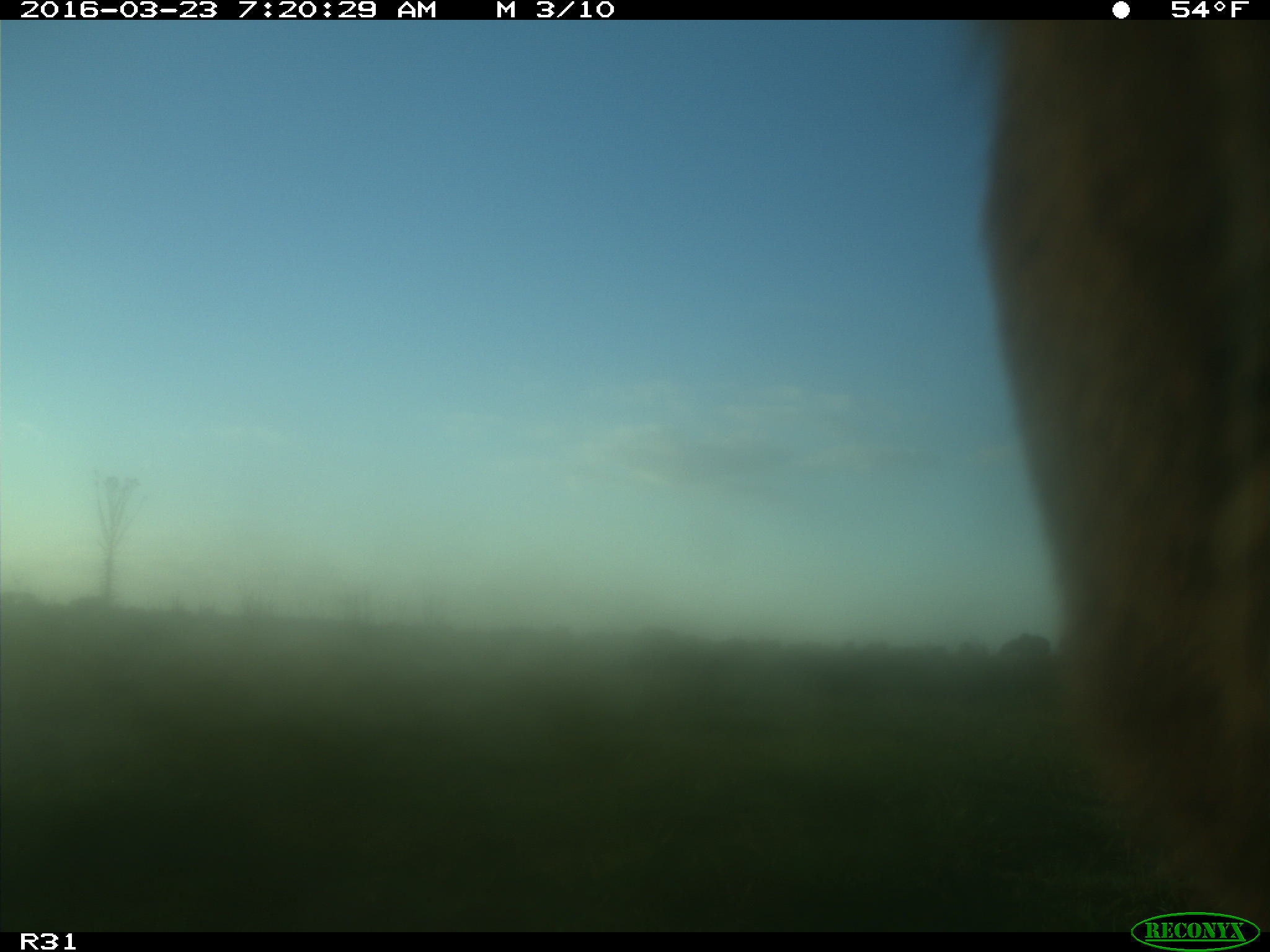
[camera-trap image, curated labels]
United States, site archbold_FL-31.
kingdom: Animalia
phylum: Chordata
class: Mammalia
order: Artiodactyla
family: Bovidae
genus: Bos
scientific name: Bos taurus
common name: domestic cow